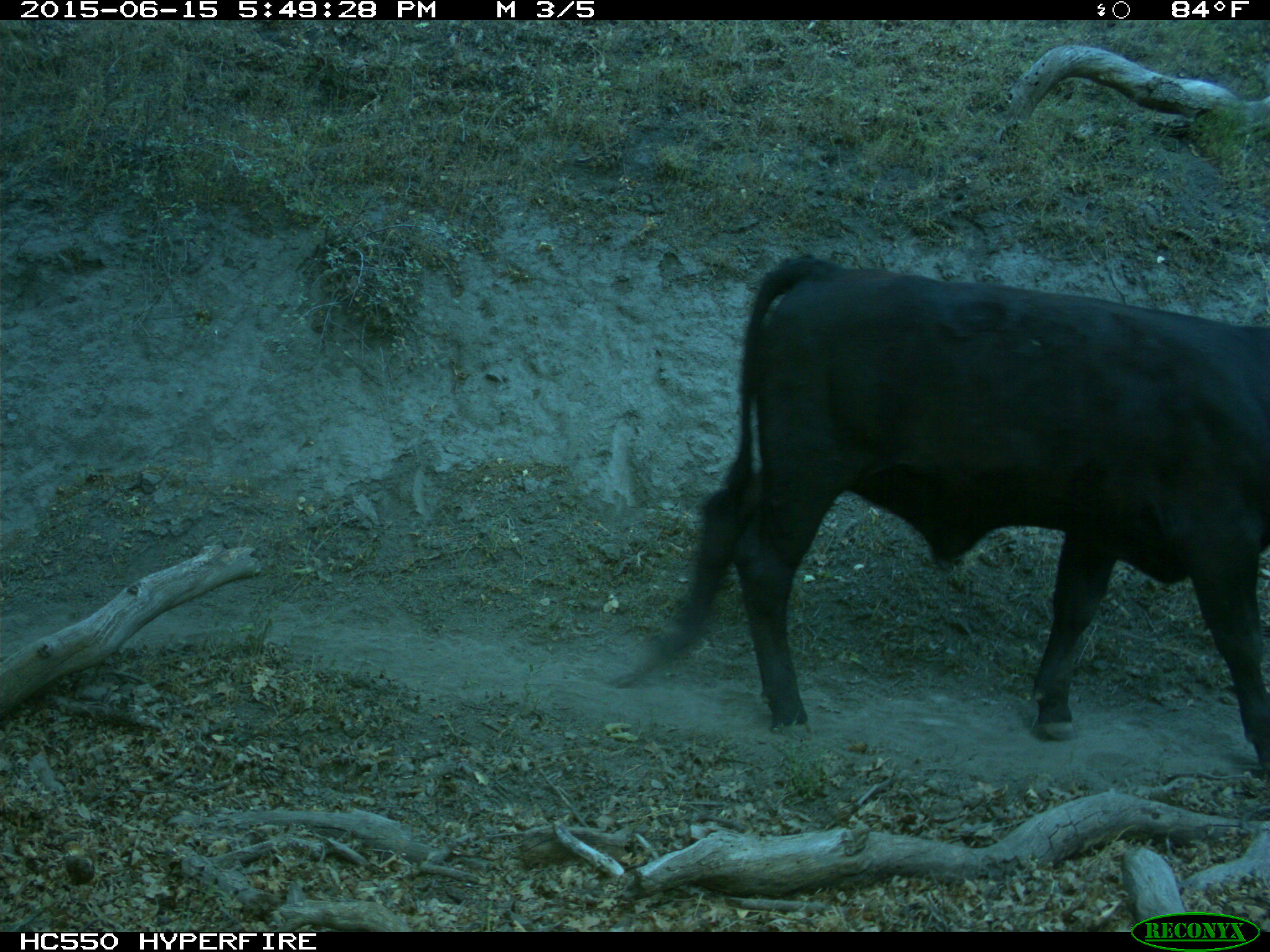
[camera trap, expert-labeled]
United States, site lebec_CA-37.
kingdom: Animalia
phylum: Chordata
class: Mammalia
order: Artiodactyla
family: Bovidae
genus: Bos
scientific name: Bos taurus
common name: domestic cow